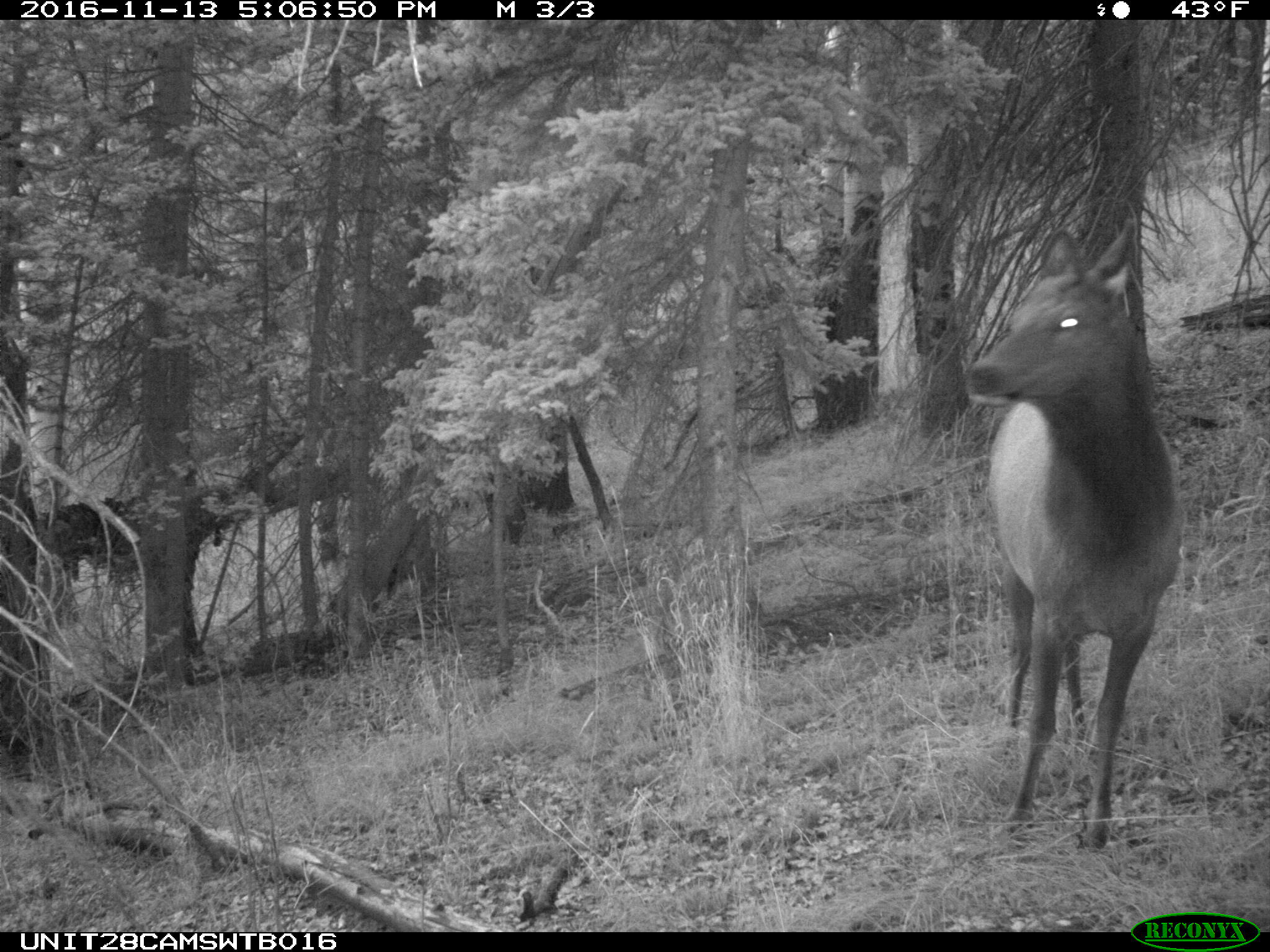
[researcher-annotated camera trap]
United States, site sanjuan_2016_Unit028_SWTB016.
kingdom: Animalia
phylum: Chordata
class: Mammalia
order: Artiodactyla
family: Cervidae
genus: Cervus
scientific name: Cervus elaphus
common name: red deer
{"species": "Cervus elaphus (red deer)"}